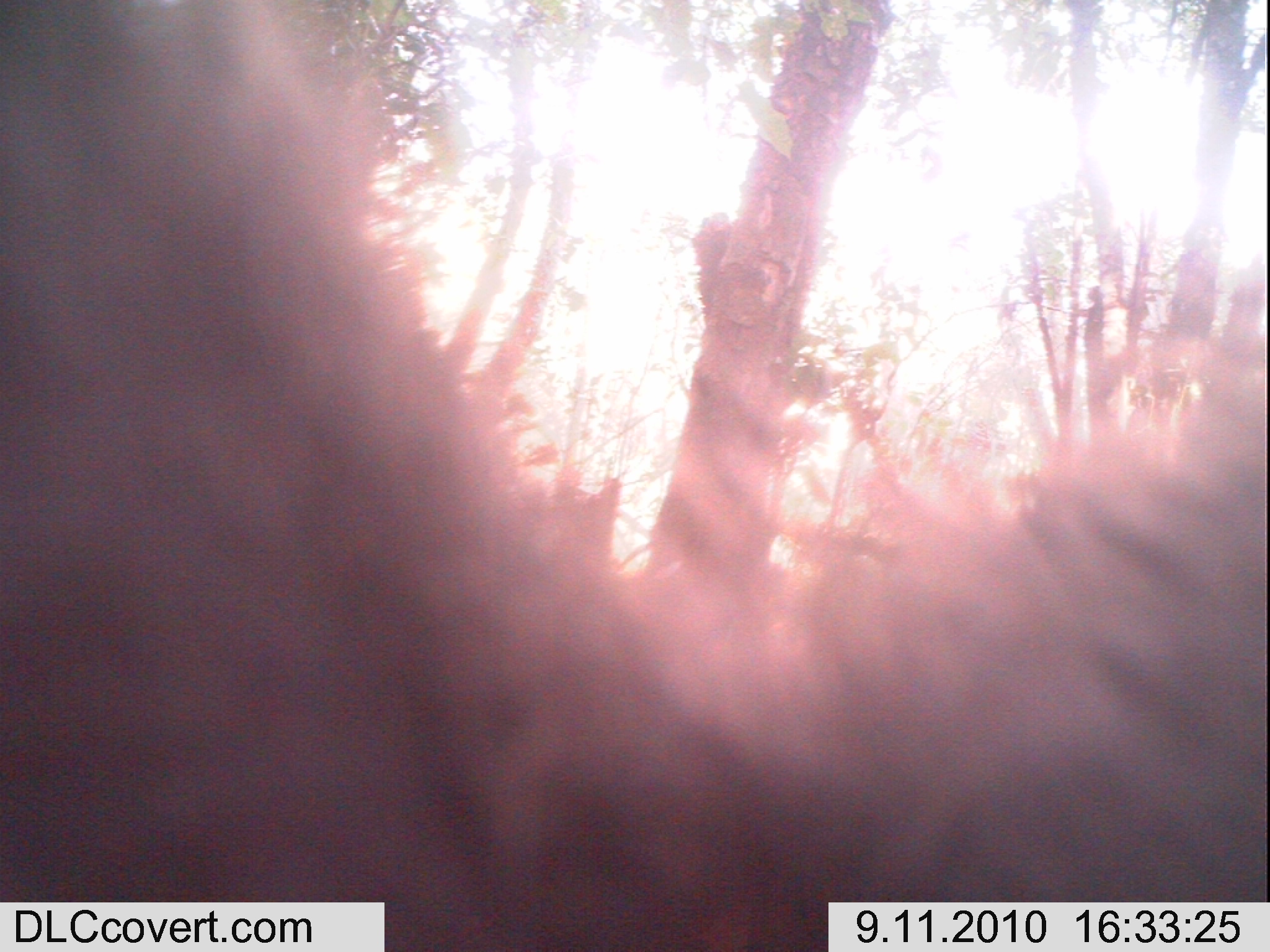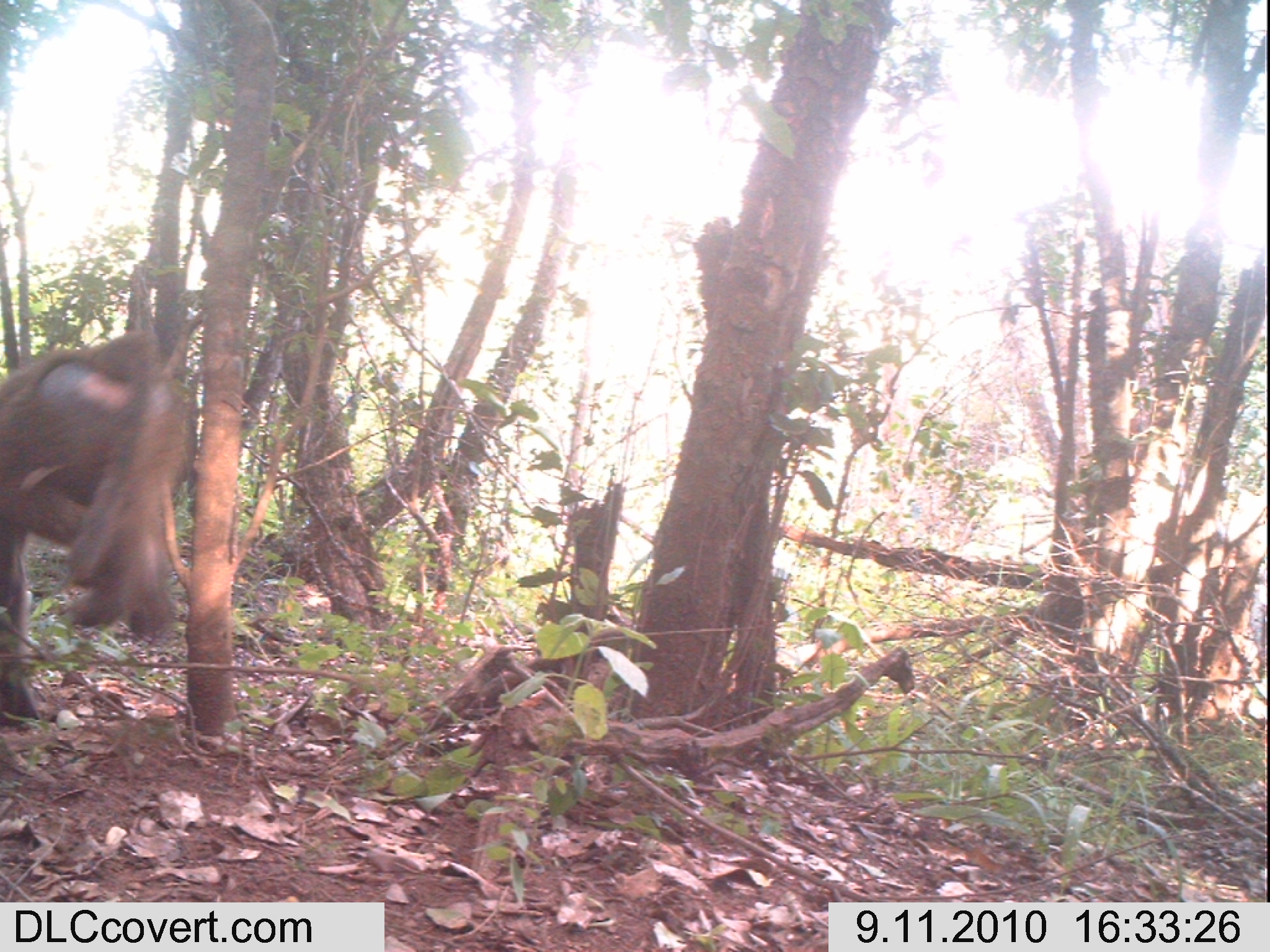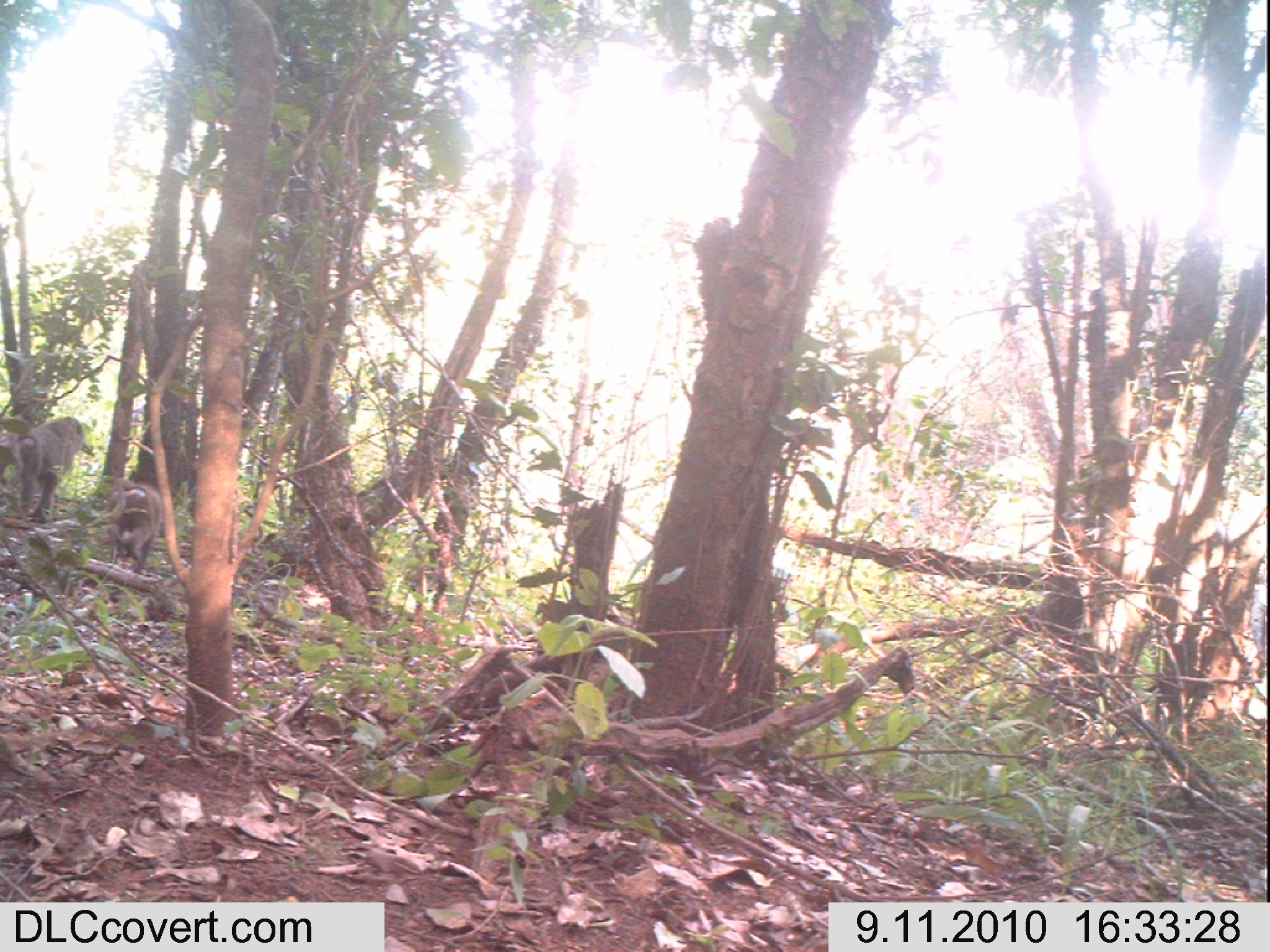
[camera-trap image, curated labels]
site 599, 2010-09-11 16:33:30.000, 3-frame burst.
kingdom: Animalia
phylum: Chordata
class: Mammalia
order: Primates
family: Cercopithecidae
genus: Papio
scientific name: Papio anubis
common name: olive baboon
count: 1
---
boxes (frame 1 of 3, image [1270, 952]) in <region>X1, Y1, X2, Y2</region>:
papio anubis: <region>0, 0, 1263, 952</region>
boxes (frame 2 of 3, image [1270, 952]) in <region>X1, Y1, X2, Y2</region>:
papio anubis: <region>0, 327, 189, 722</region>